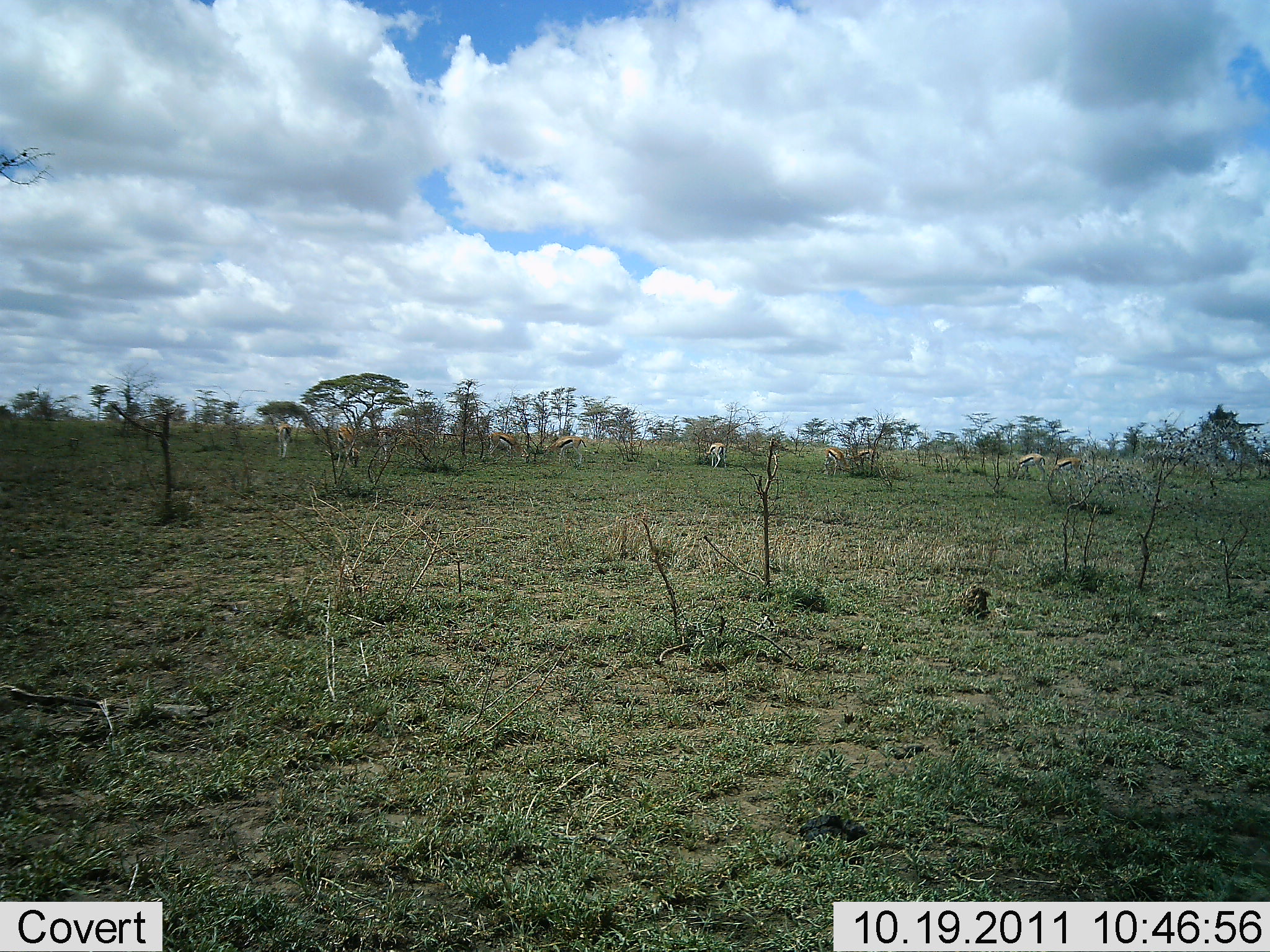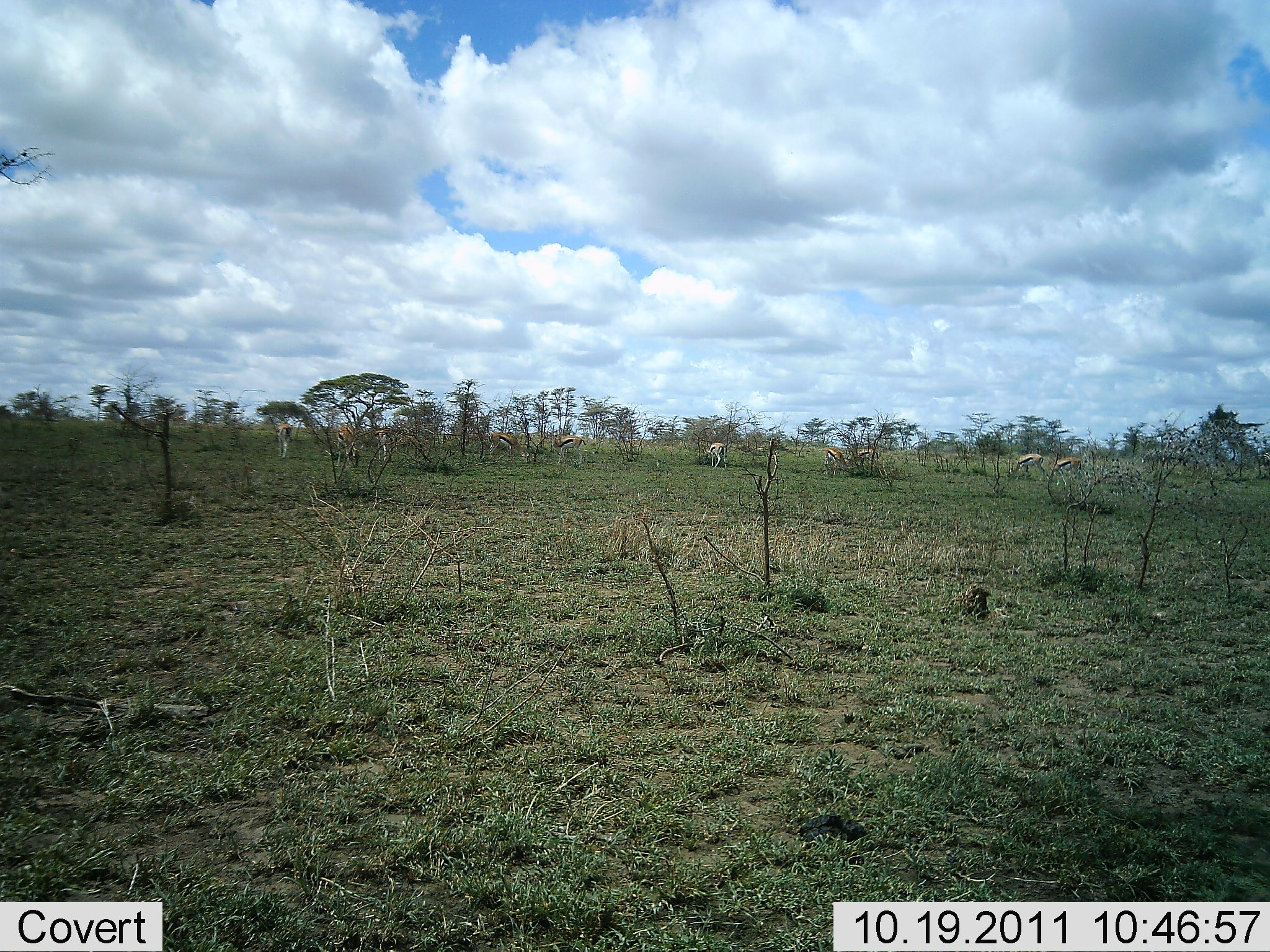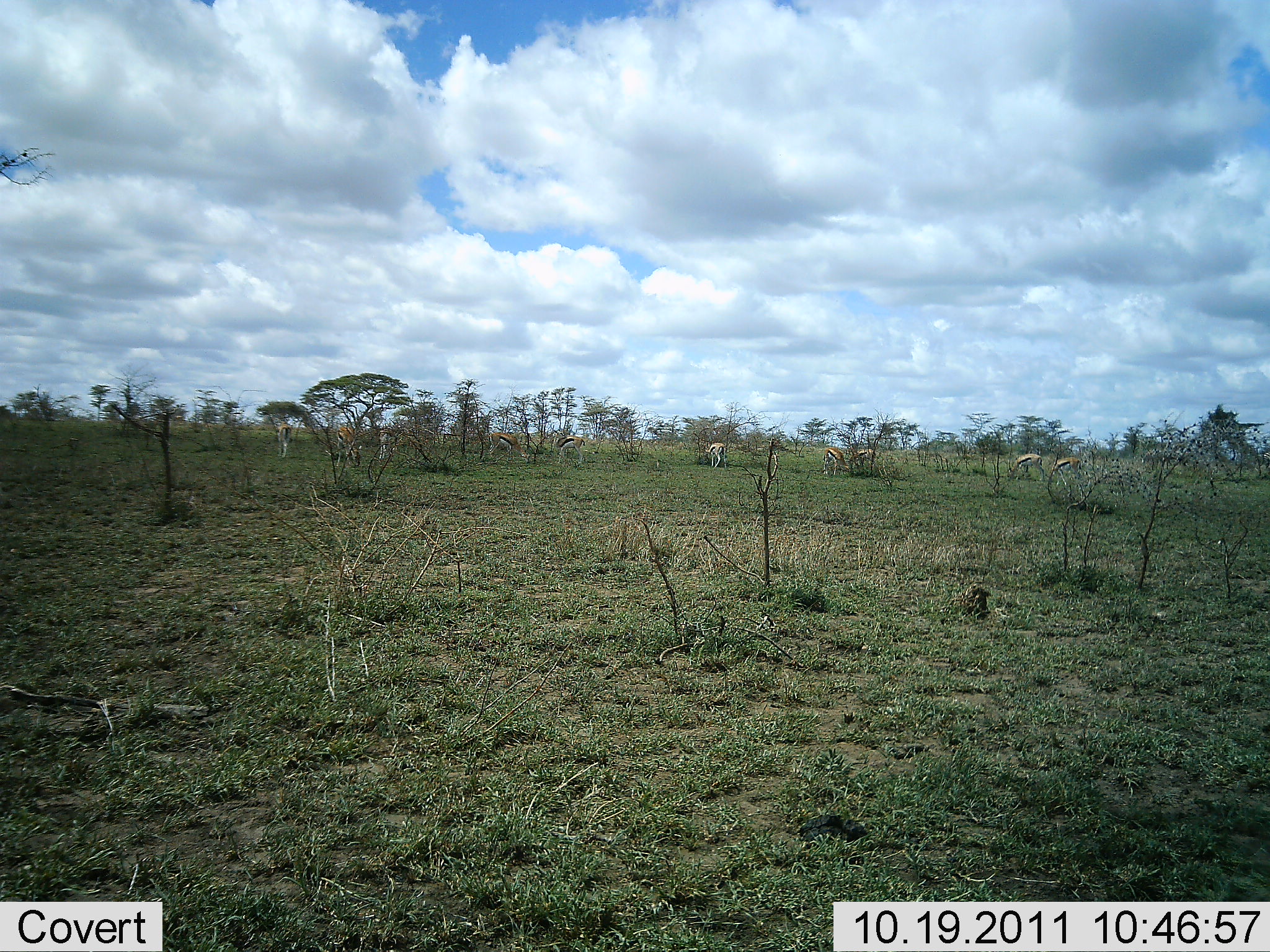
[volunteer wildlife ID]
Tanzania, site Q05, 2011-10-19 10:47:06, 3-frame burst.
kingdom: Animalia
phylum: Chordata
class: Mammalia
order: Artiodactyla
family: Bovidae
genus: Eudorcas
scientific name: Eudorcas thomsonii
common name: thomson's gazelle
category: gazellethomsons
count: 10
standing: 73%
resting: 0%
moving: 18%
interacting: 0%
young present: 0%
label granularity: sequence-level